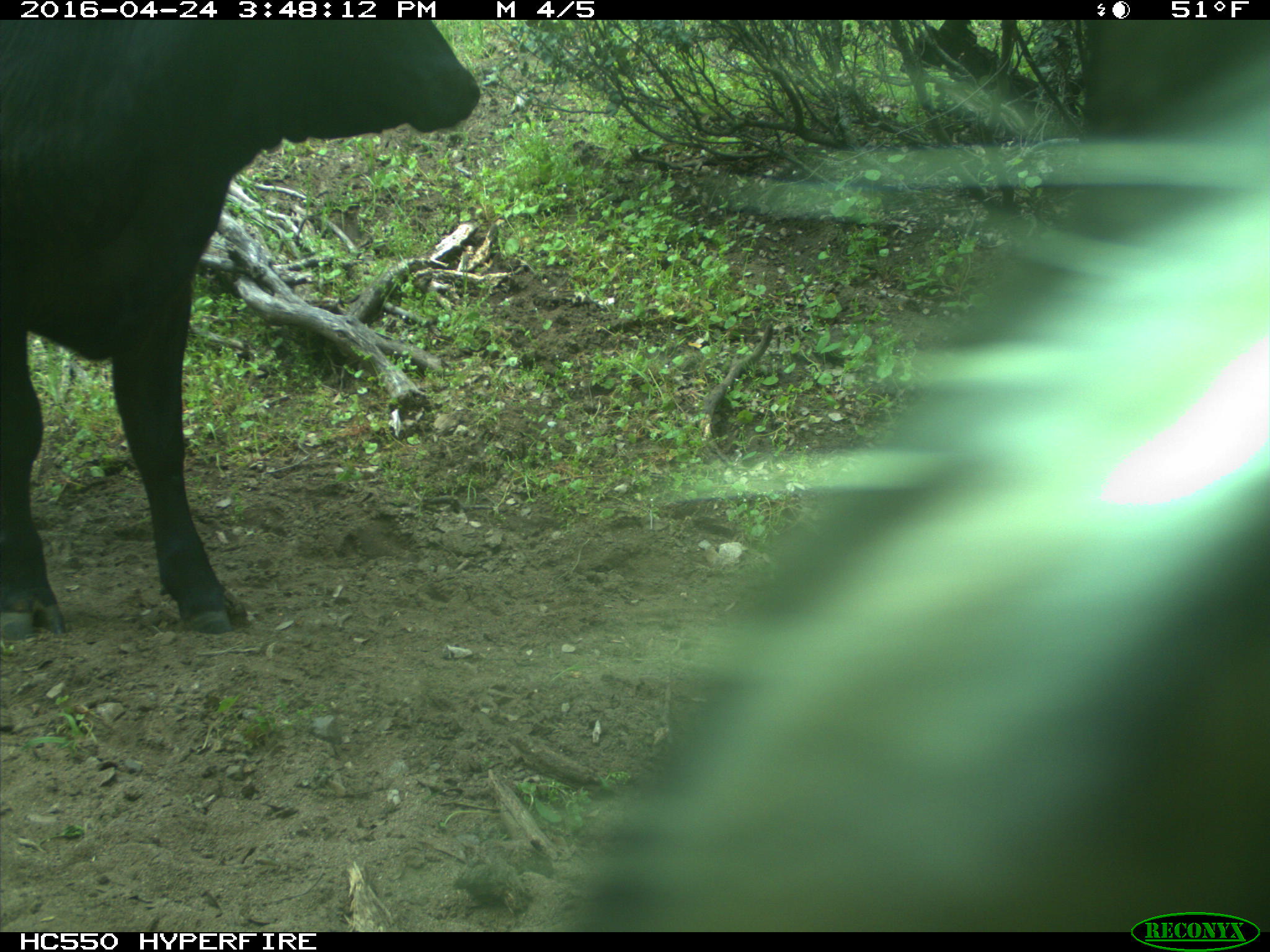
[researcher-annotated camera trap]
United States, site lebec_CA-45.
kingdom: Animalia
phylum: Chordata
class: Mammalia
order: Artiodactyla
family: Bovidae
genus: Bos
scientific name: Bos taurus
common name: domestic cow